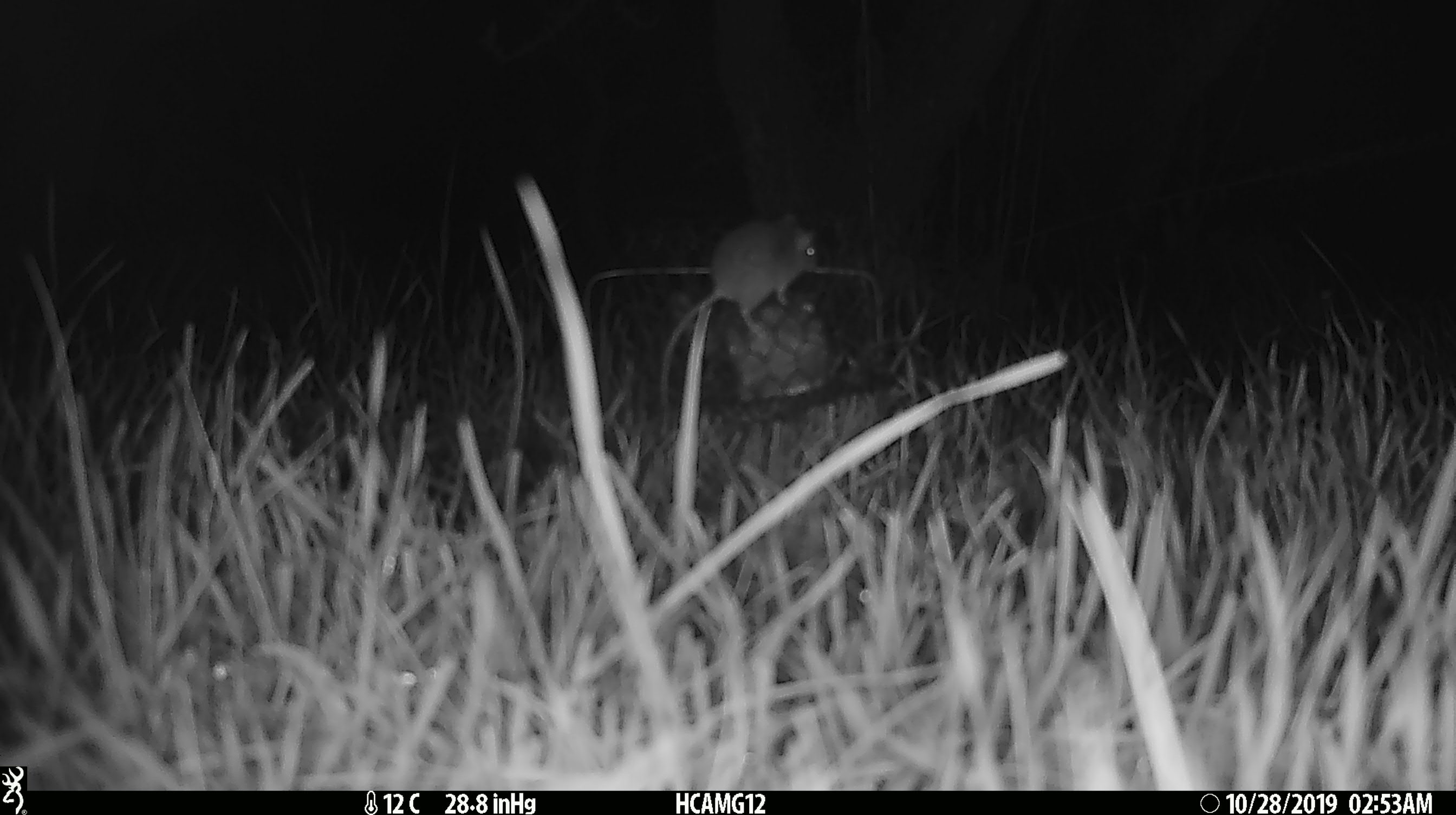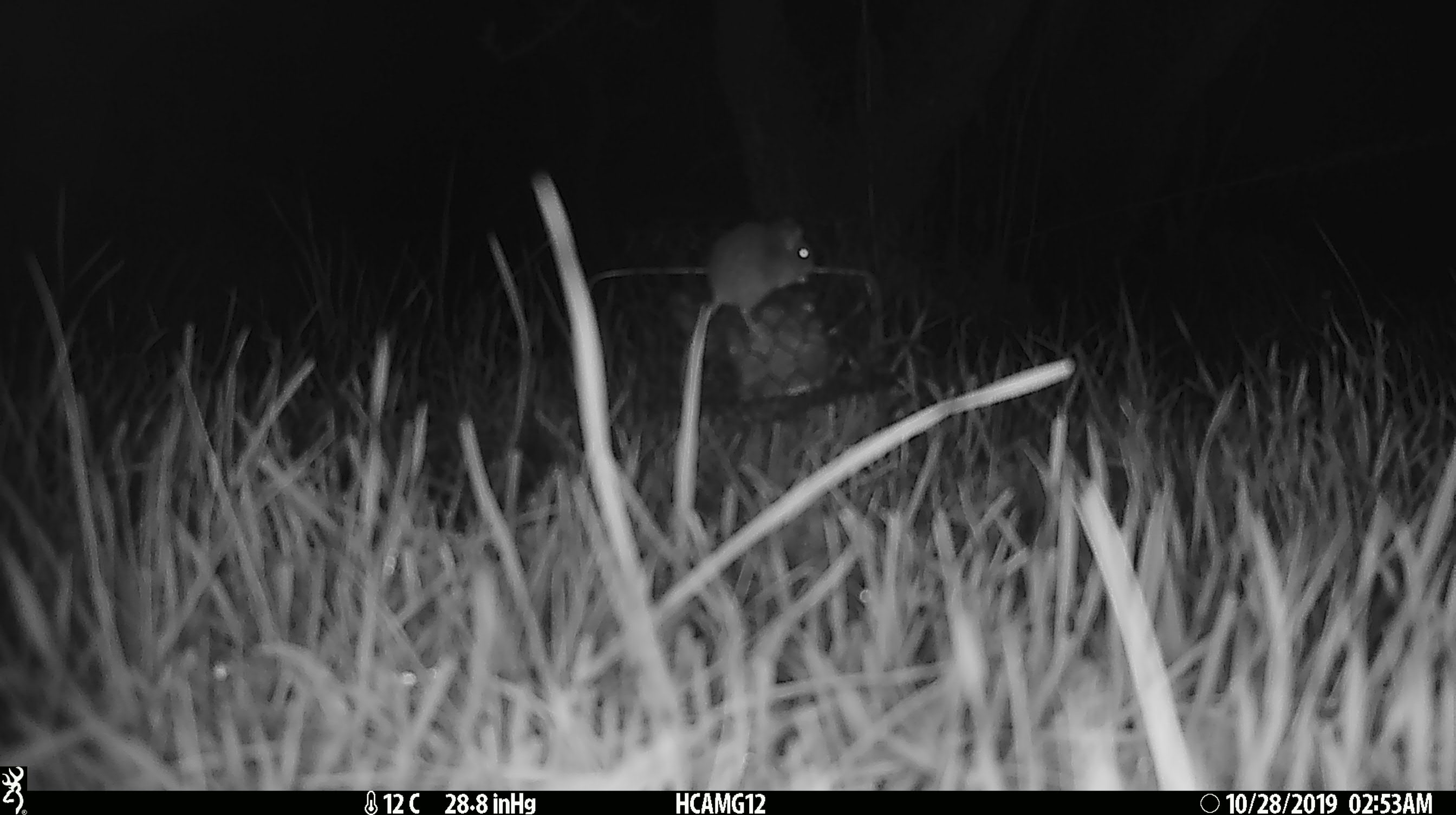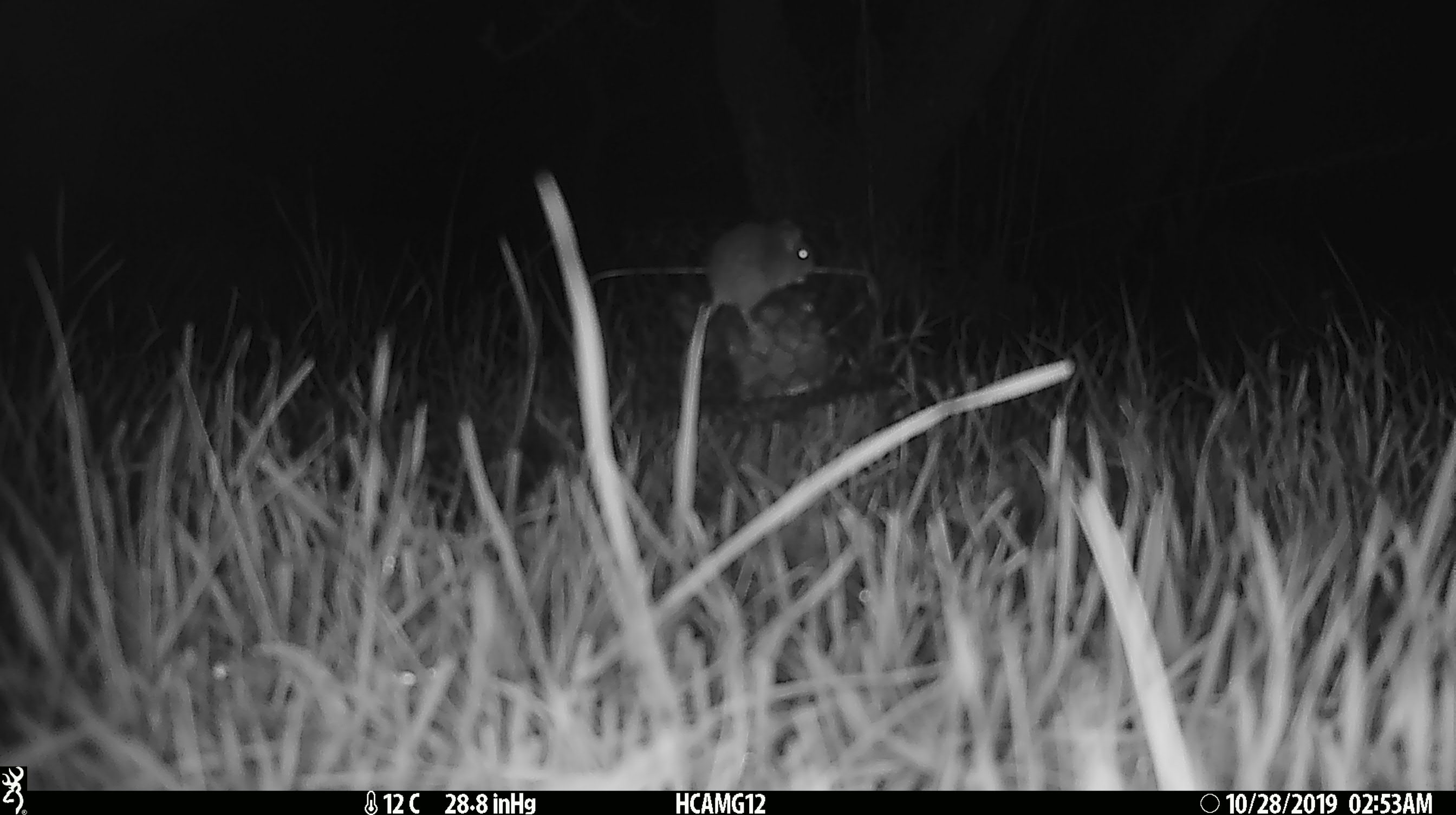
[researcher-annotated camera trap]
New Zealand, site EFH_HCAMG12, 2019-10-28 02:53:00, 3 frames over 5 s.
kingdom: Animalia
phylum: Chordata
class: Mammalia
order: Rodentia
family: Muridae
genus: Mus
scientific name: Mus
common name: mouse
Mouse (Mus).